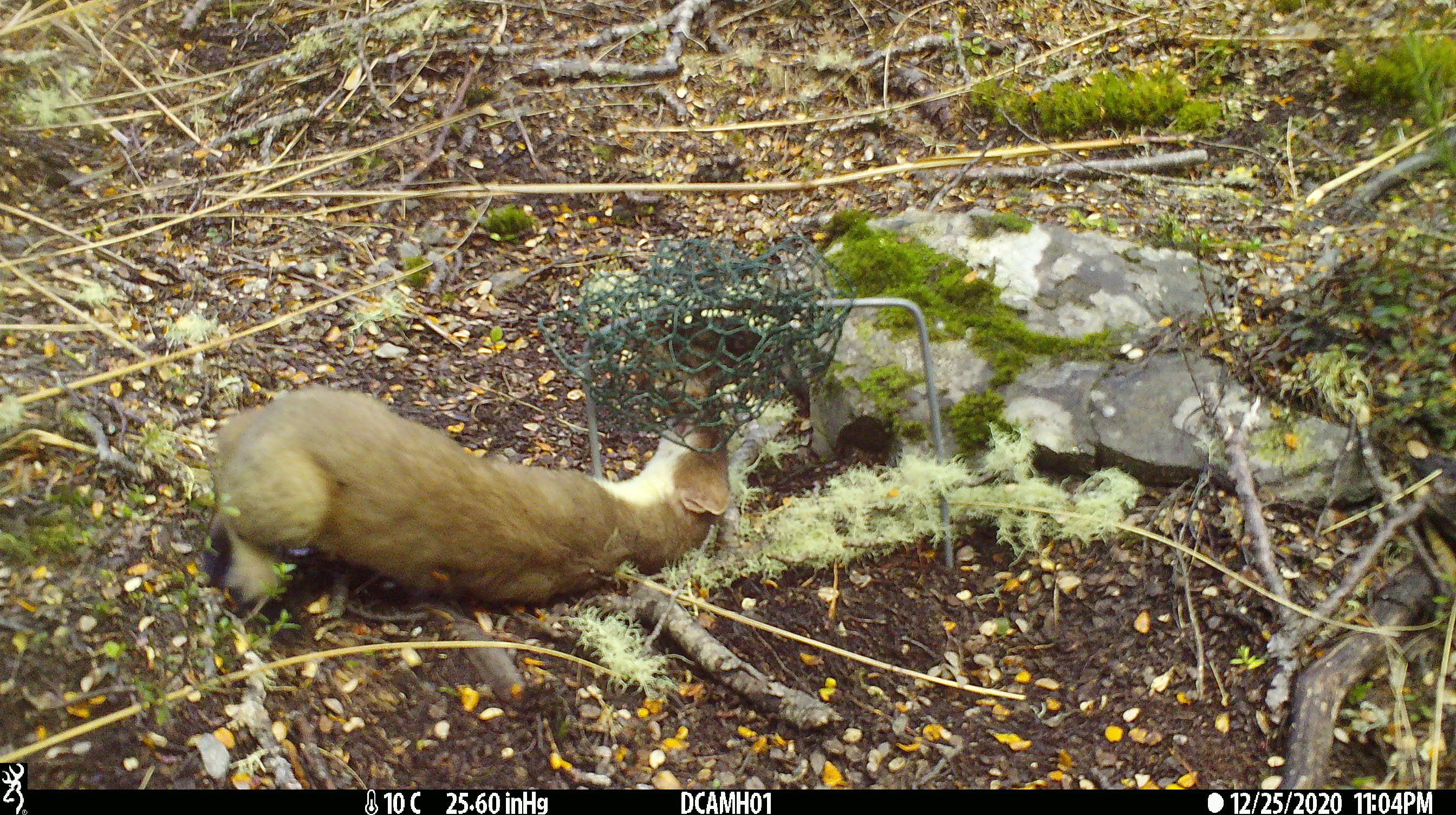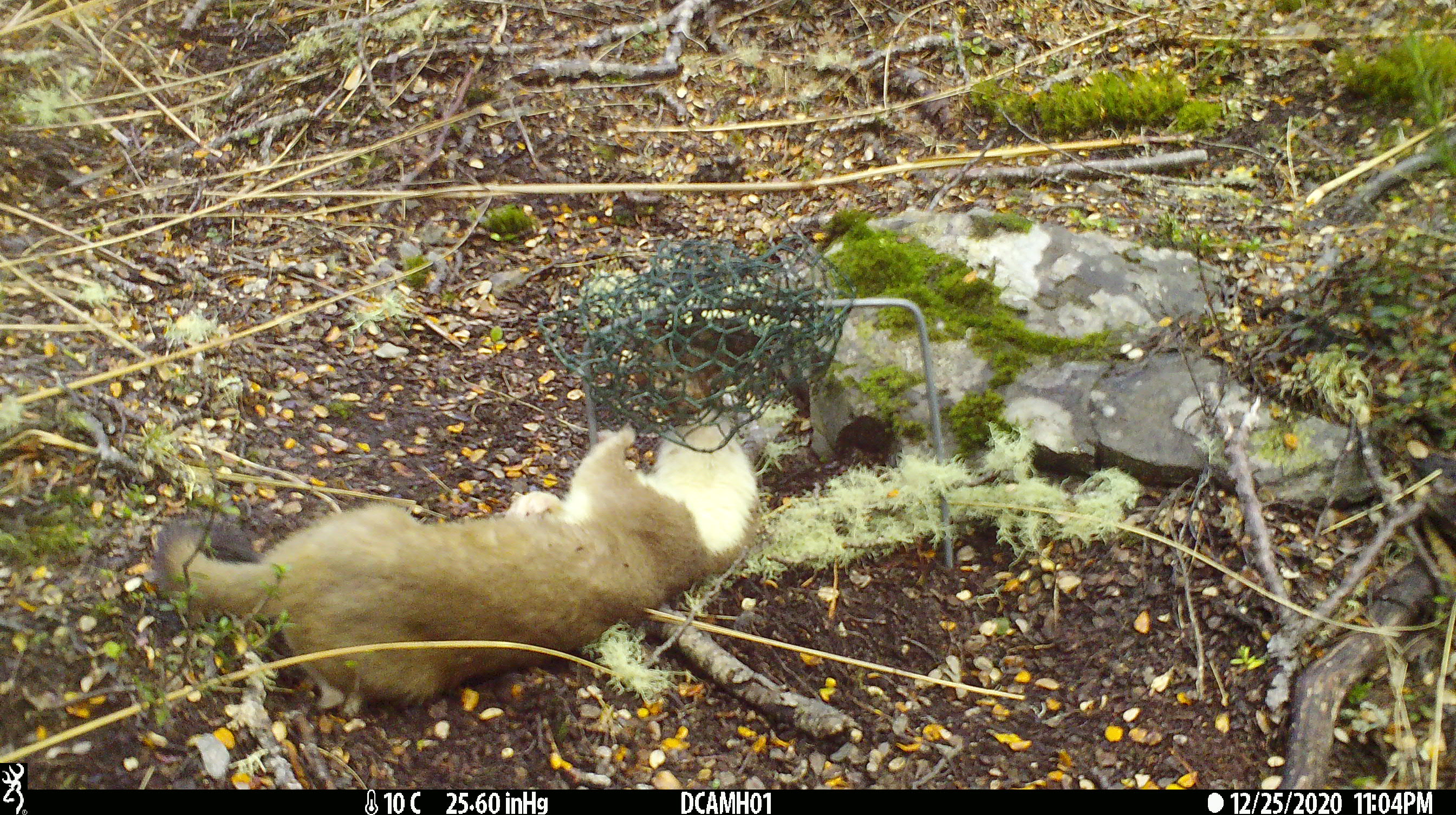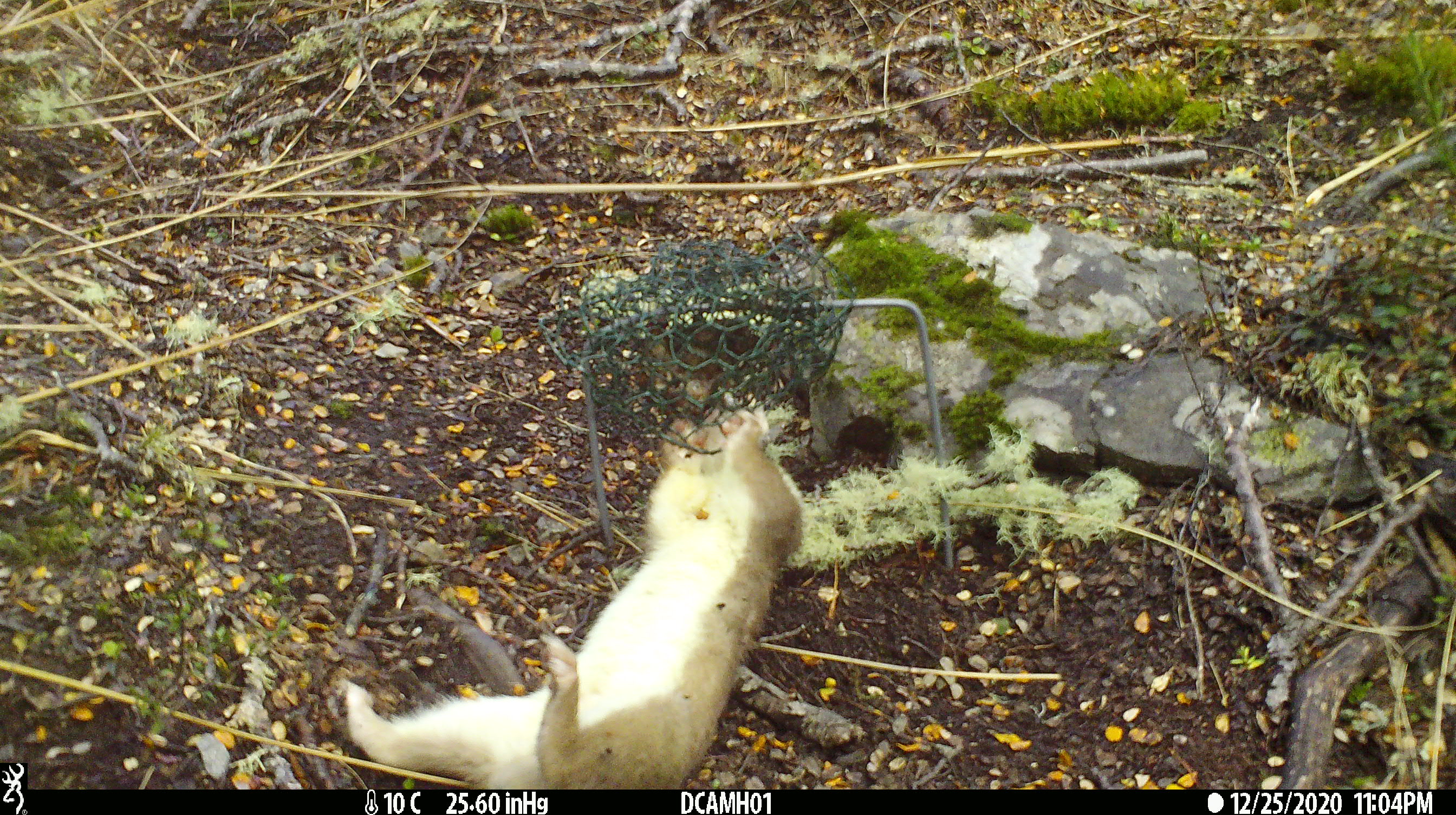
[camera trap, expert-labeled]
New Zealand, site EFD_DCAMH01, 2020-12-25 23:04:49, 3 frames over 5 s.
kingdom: Animalia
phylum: Chordata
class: Mammalia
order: Carnivora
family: Mustelidae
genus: Mustela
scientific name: Mustela erminea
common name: stoat